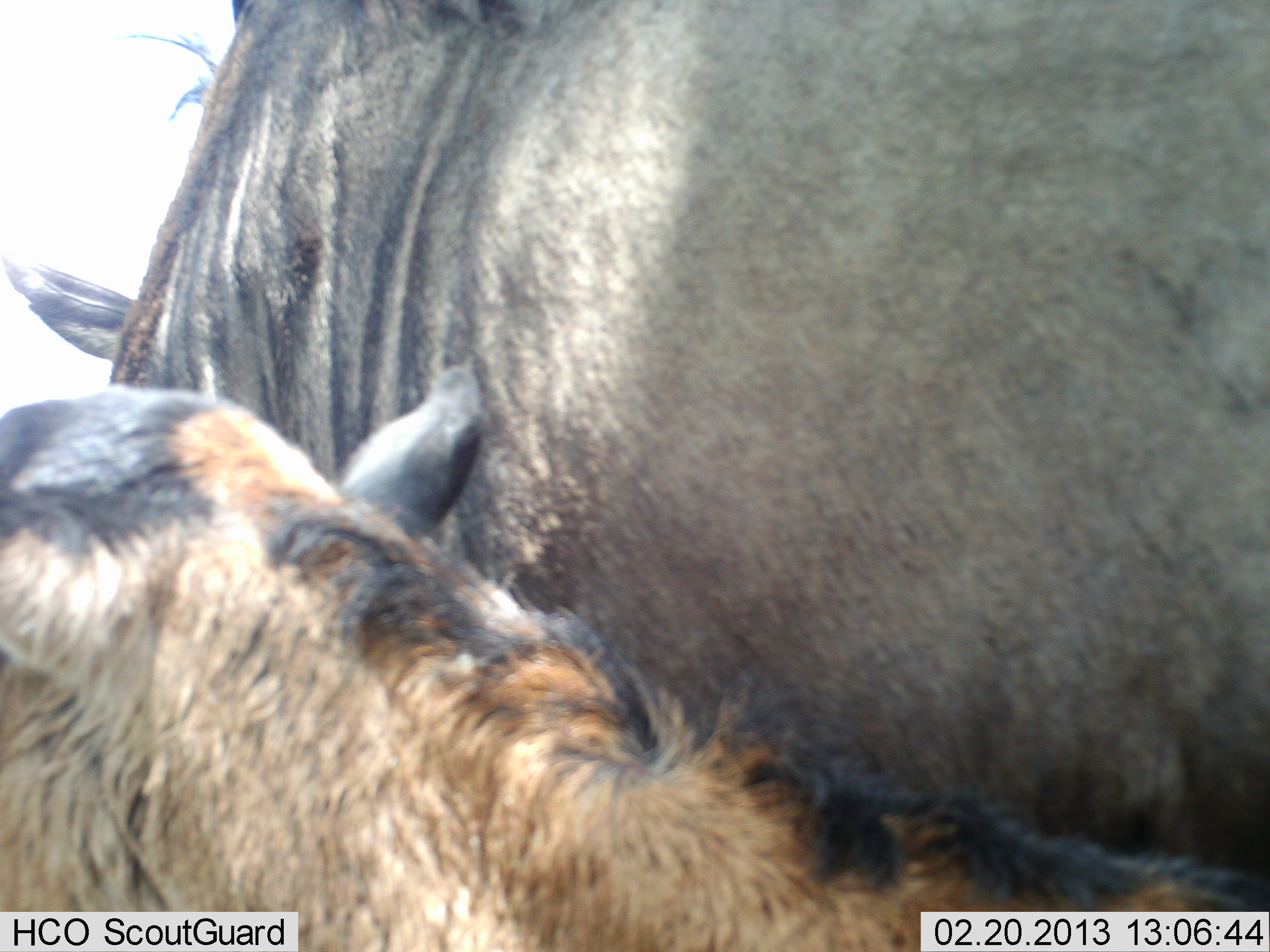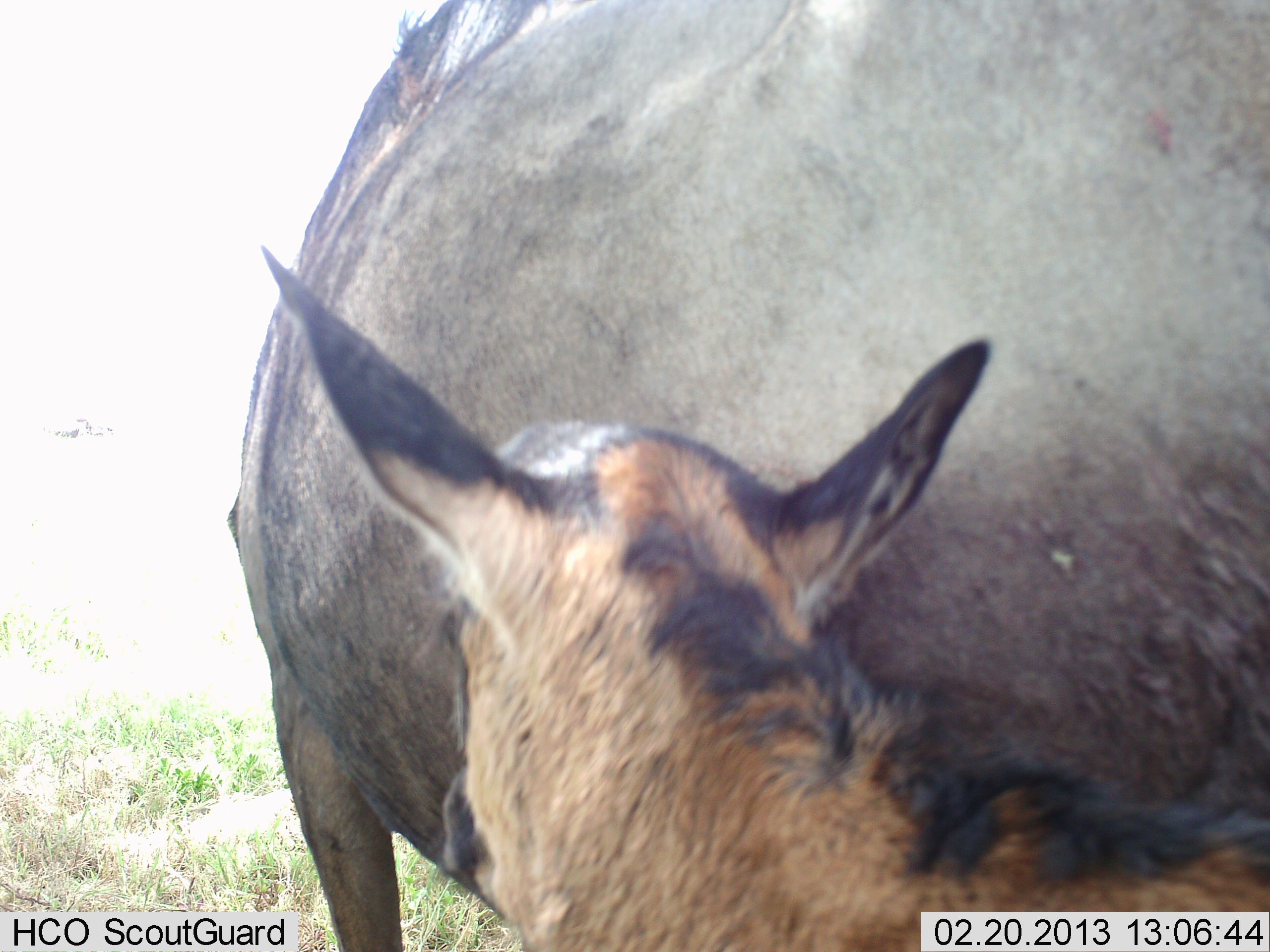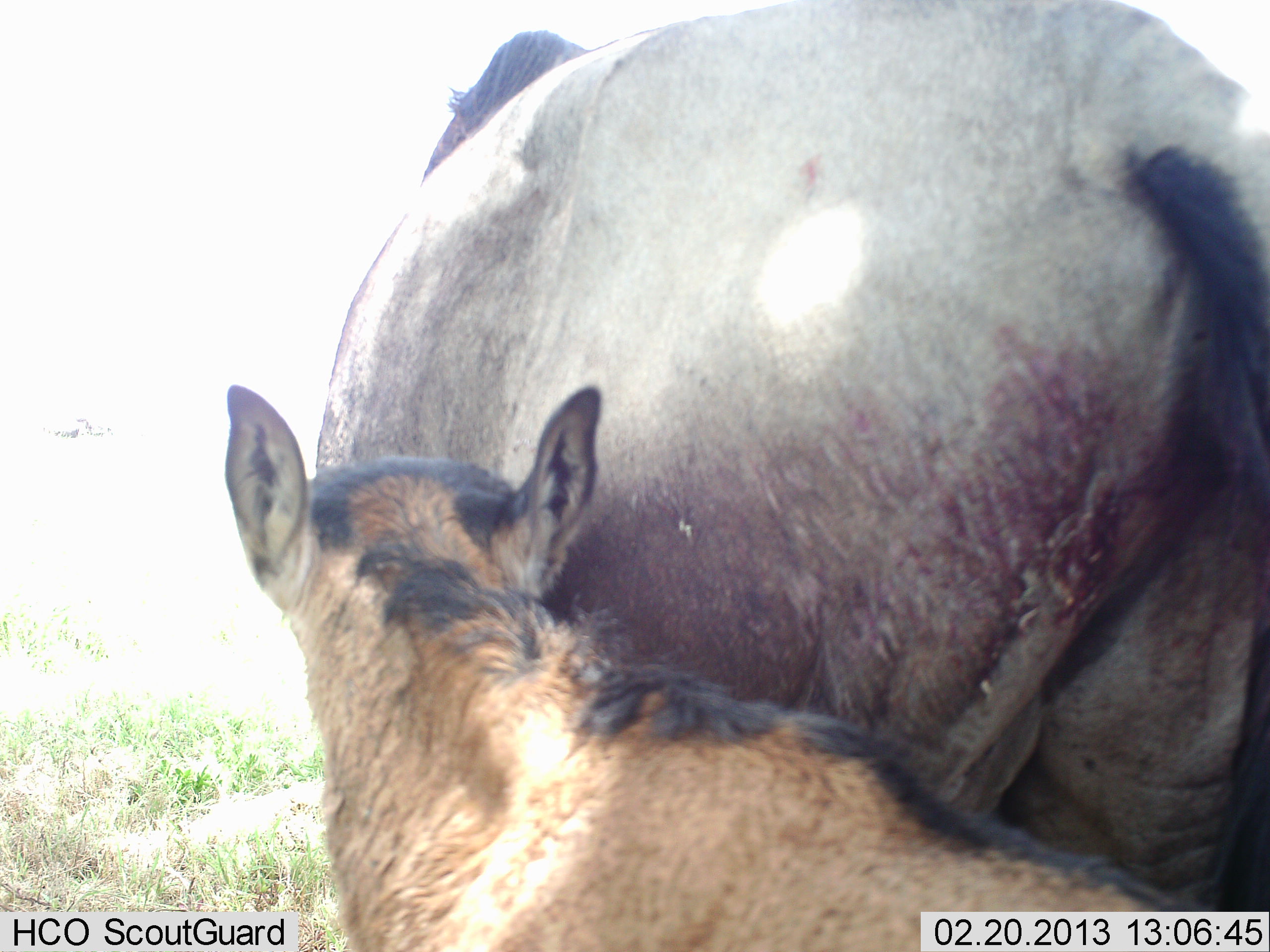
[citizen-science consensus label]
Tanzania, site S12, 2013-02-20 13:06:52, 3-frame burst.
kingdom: Animalia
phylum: Chordata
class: Mammalia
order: Artiodactyla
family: Bovidae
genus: Connochaetes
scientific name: Connochaetes taurinus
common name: blue wildebeest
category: wildebeest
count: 2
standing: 35%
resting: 0%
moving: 59%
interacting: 24%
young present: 94%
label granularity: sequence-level